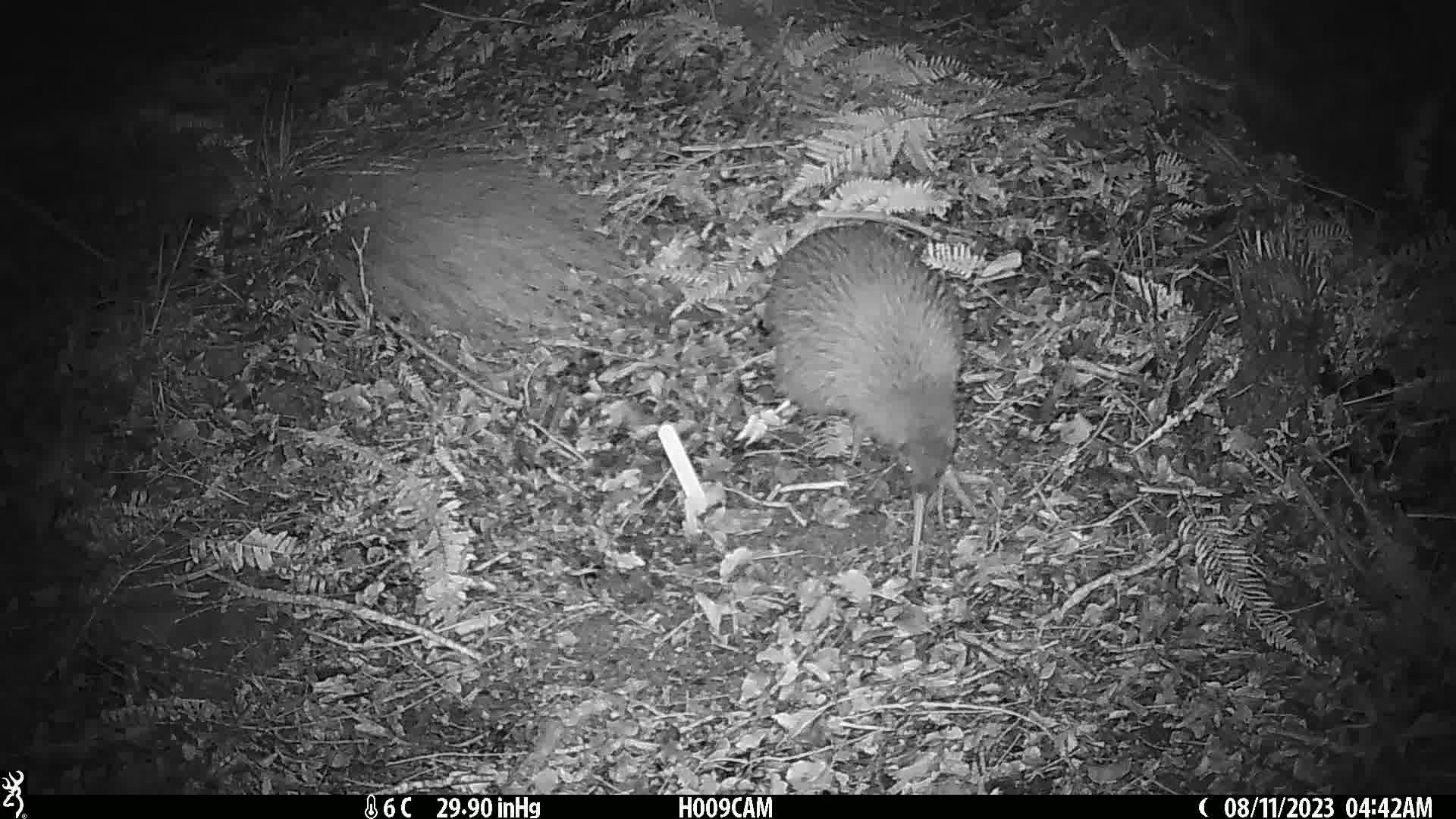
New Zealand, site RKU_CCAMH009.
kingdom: Animalia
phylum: Chordata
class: Aves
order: Apterygiformes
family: Apterygidae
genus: Apteryx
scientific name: Apteryx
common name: kiwi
Kiwi (Apteryx).